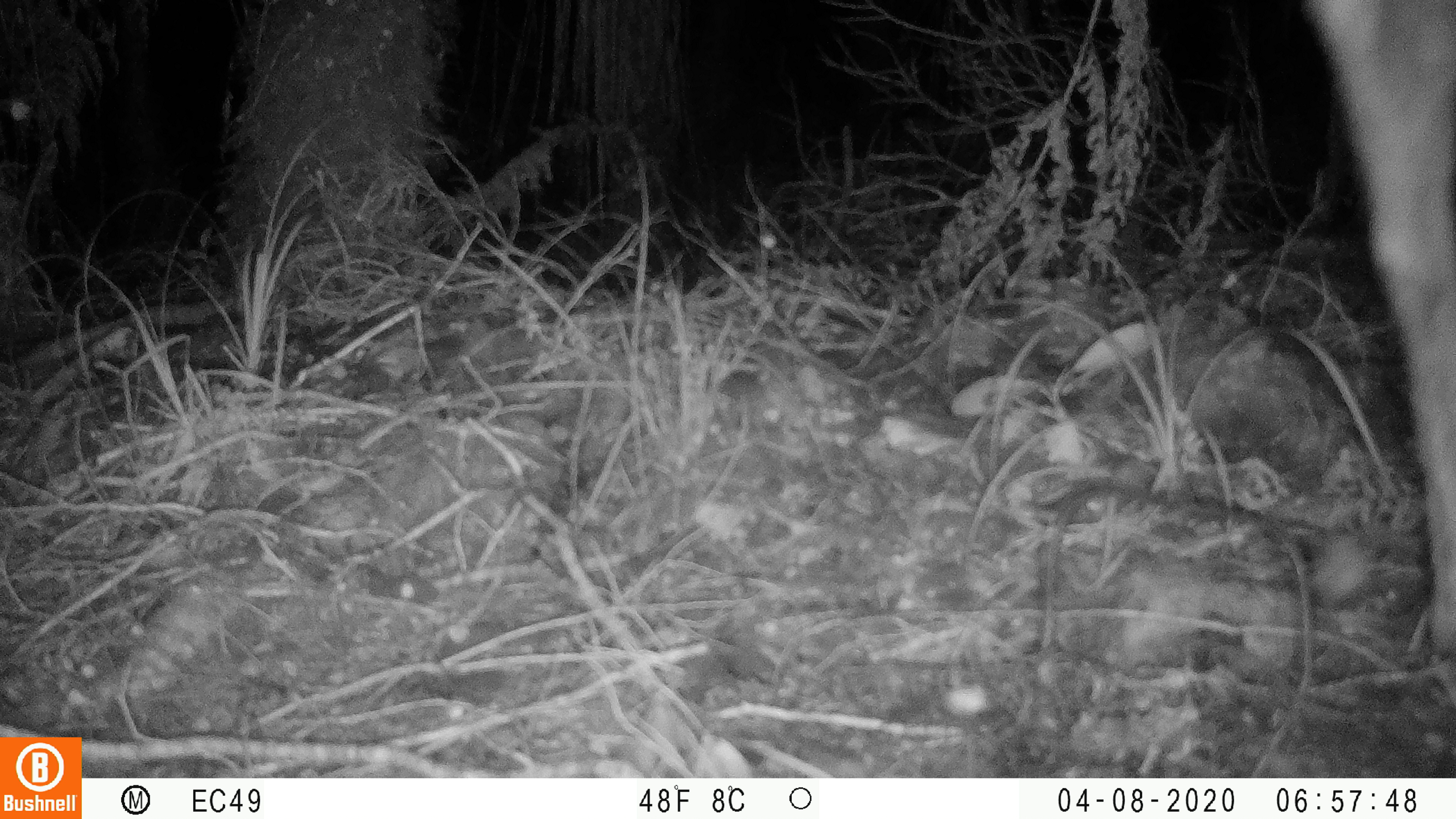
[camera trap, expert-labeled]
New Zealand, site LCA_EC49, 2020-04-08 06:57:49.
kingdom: Animalia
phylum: Chordata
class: Mammalia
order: Artiodactyla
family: Cervidae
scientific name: Cervidae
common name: deer